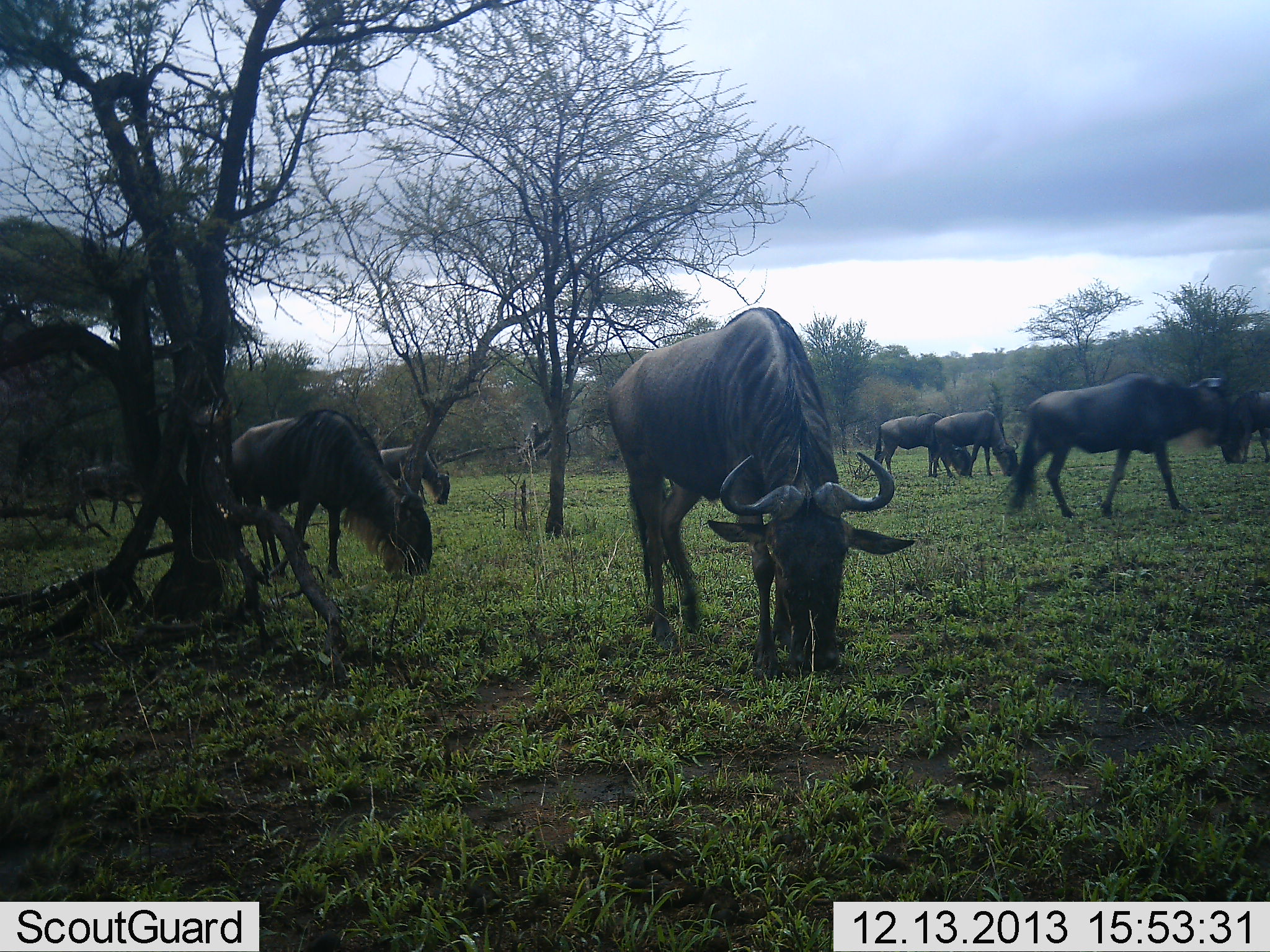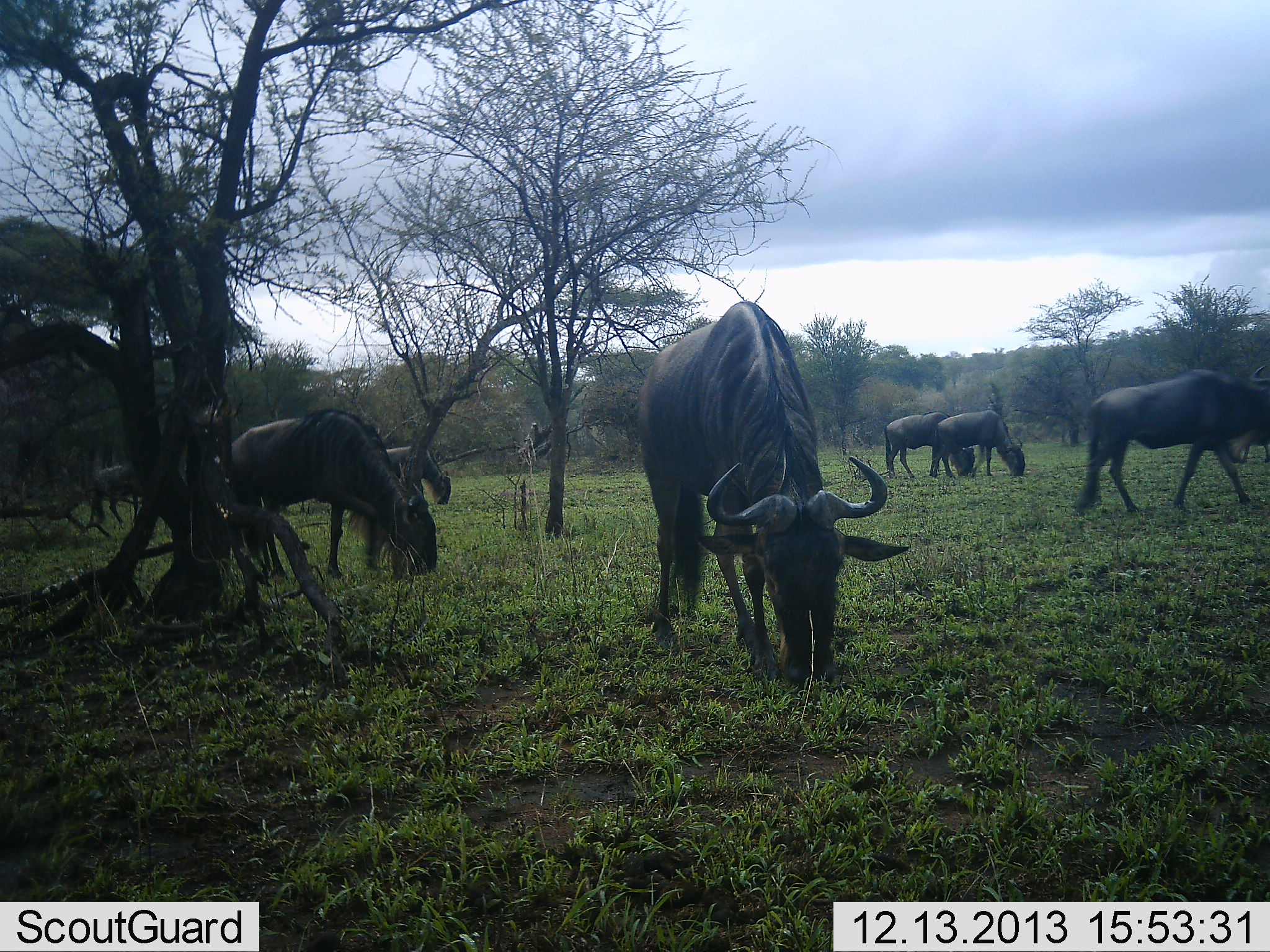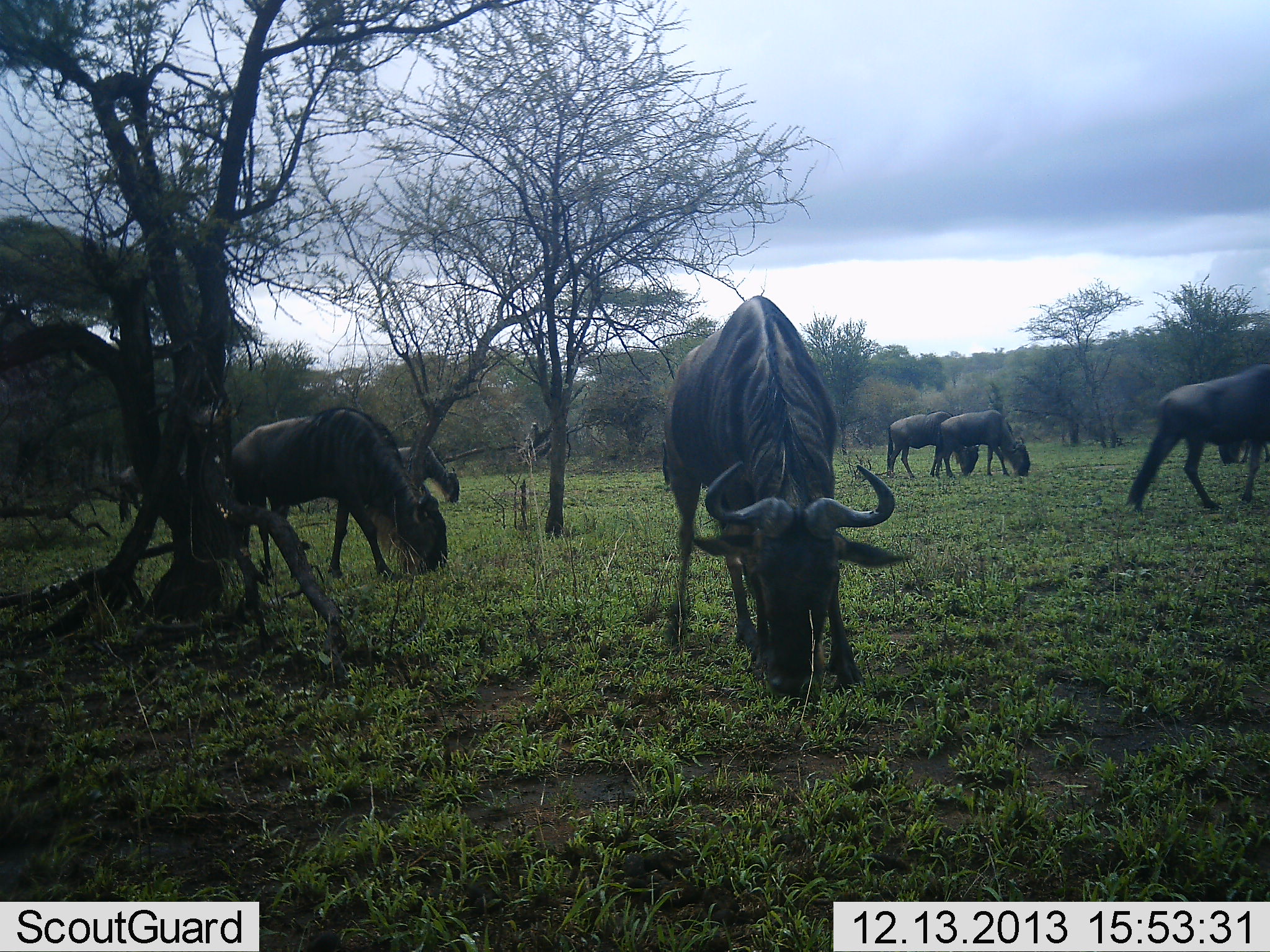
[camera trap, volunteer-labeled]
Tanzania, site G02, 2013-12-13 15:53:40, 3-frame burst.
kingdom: Animalia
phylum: Chordata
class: Mammalia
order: Artiodactyla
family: Bovidae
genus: Connochaetes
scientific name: Connochaetes taurinus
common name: blue wildebeest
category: wildebeest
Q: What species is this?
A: Wildebeest (blue wildebeest) (Connochaetes taurinus).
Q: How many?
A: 8.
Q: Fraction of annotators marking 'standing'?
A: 20%.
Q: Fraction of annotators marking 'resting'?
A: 0%.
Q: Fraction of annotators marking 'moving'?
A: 80%.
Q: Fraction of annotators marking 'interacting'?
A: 0%.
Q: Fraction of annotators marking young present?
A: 0%.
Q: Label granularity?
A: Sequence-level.